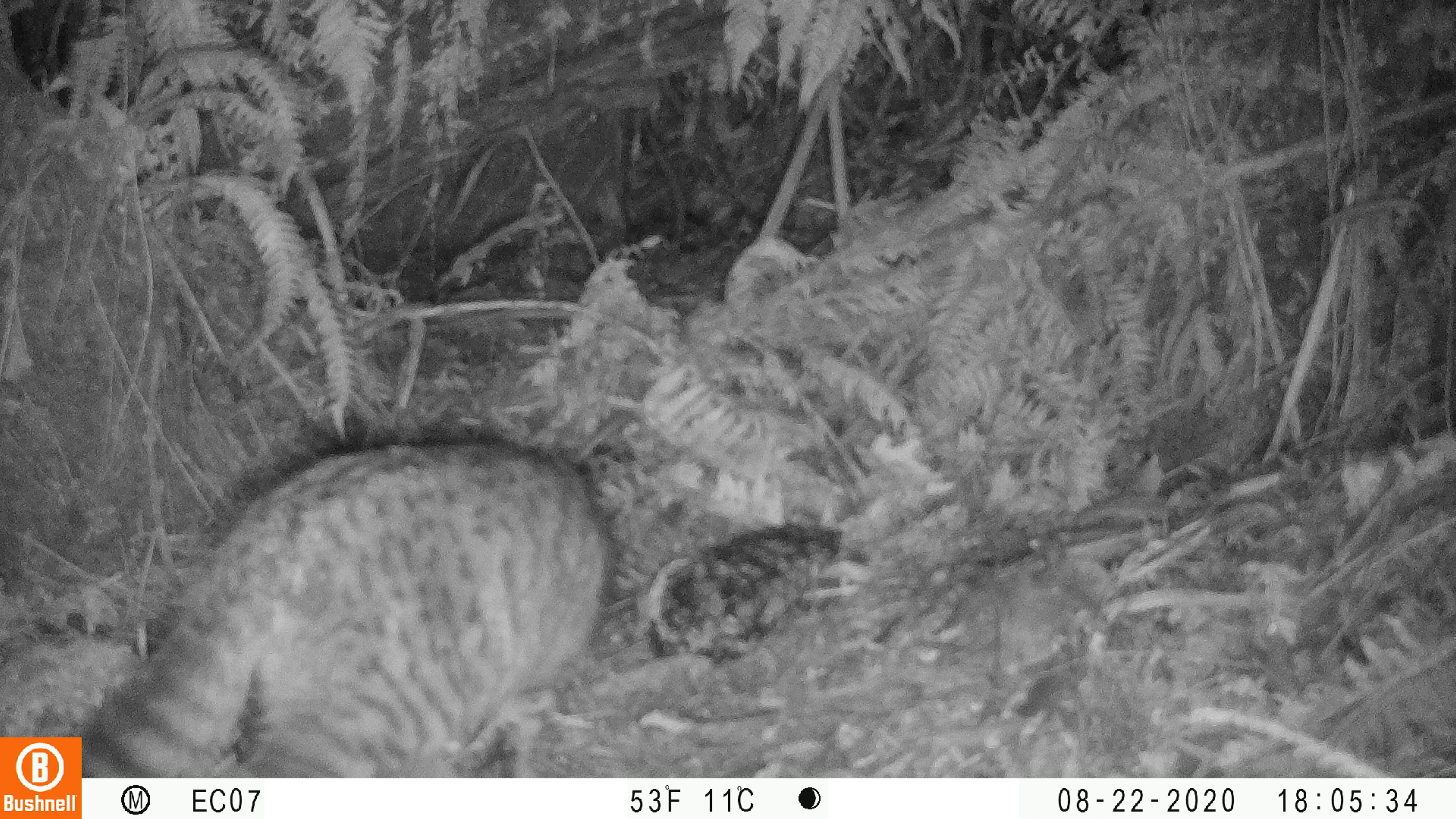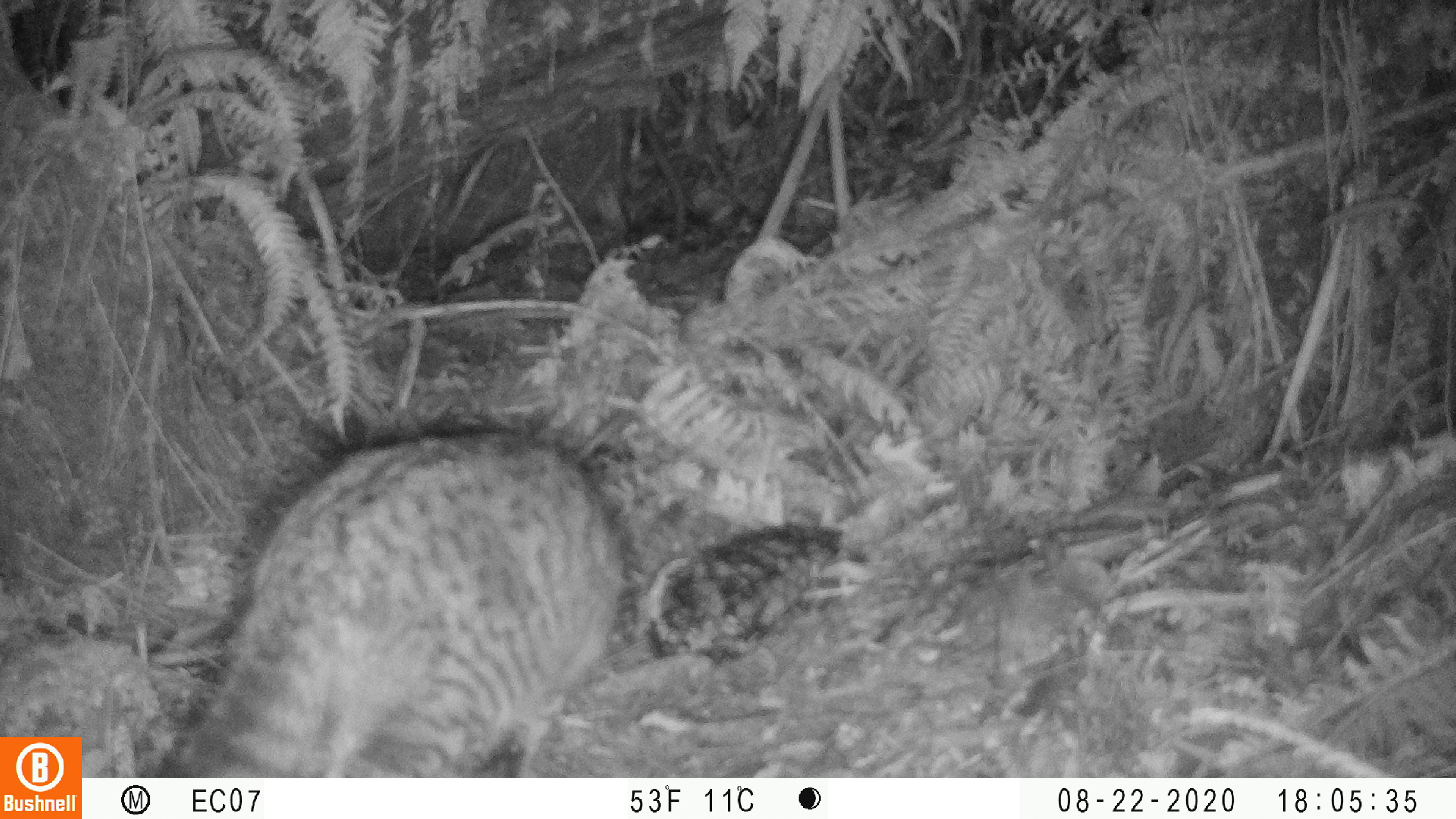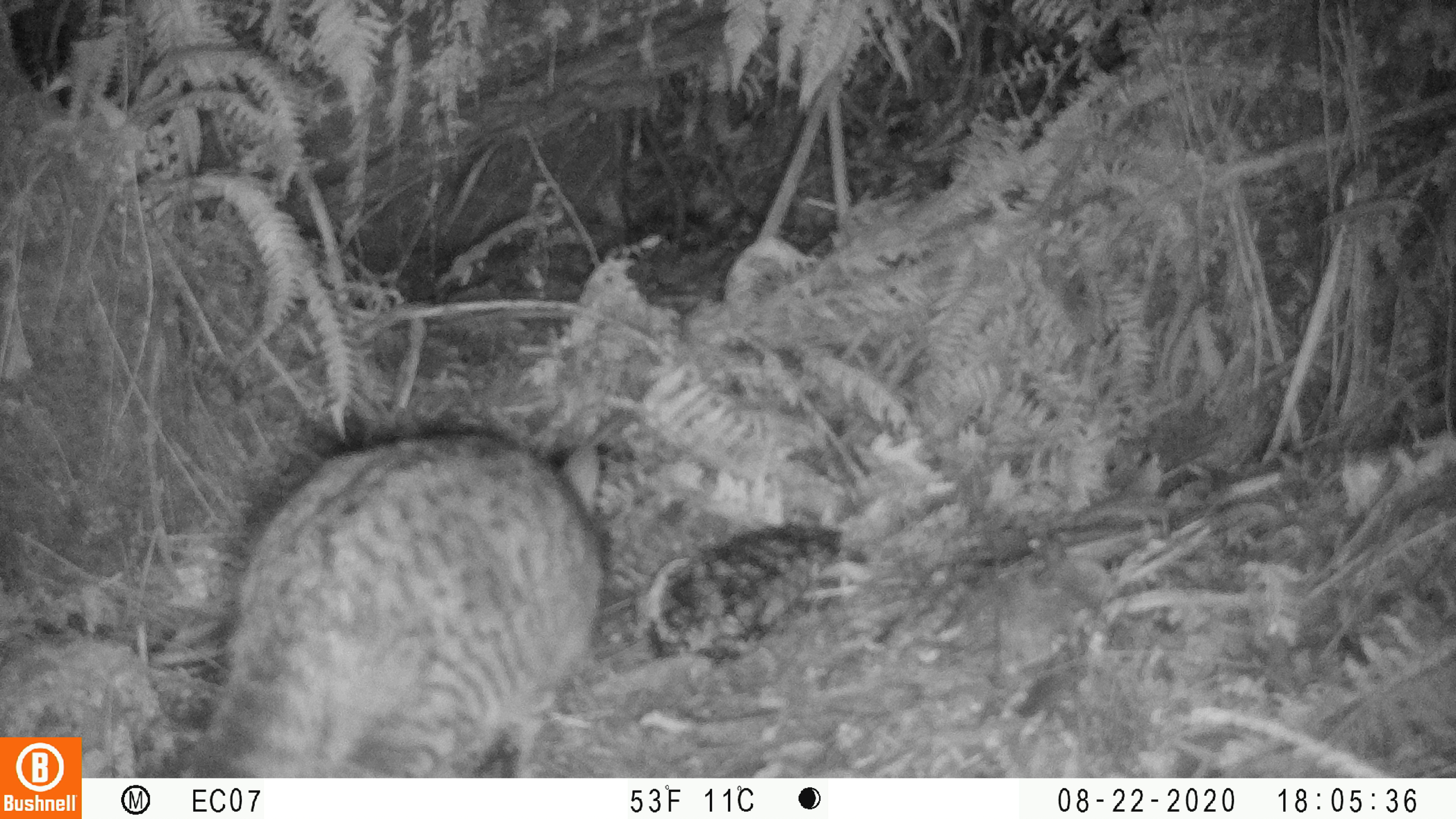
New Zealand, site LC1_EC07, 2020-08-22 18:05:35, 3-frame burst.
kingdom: Animalia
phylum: Chordata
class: Mammalia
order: Carnivora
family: Felidae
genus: Felis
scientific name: Felis catus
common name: domestic cat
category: cat